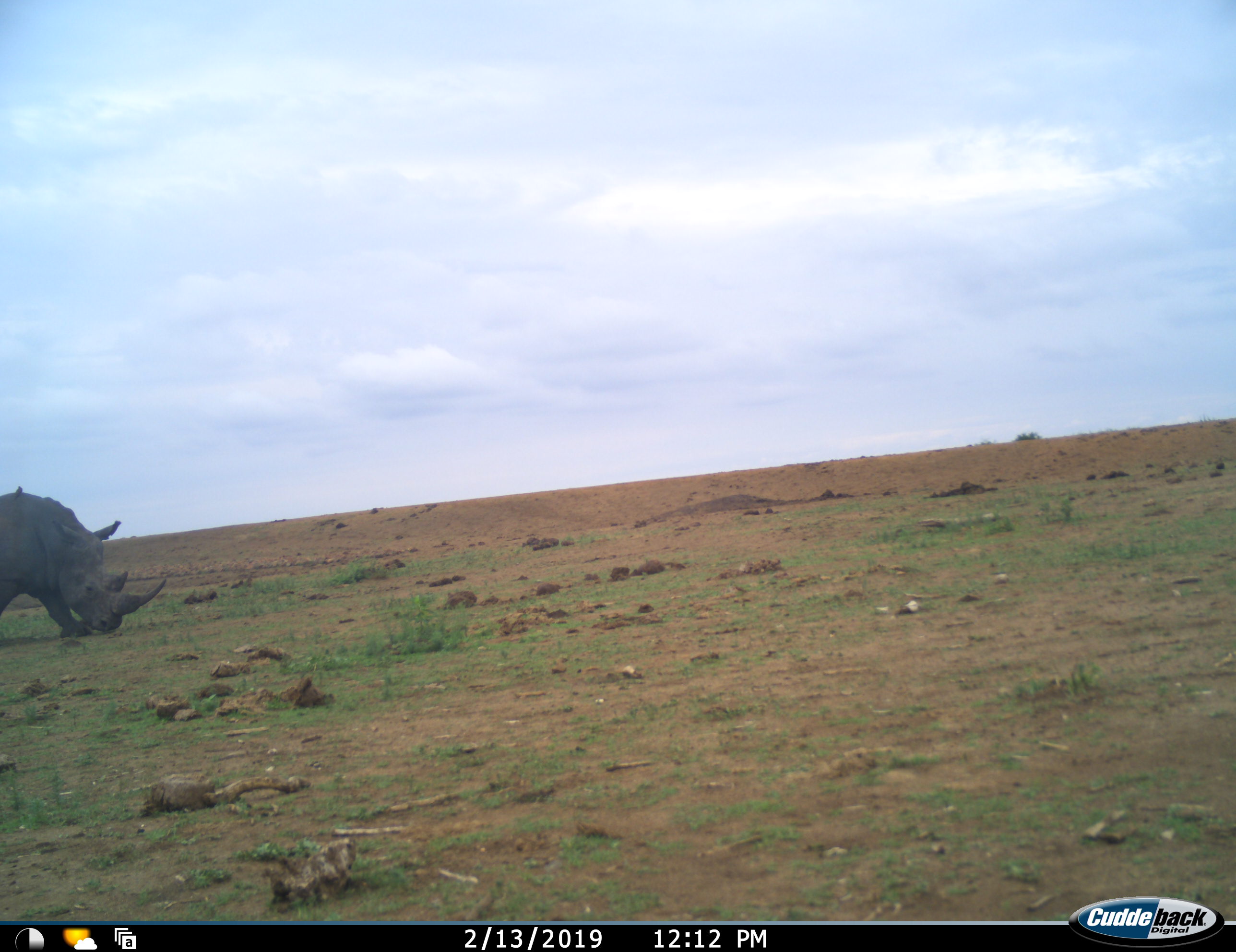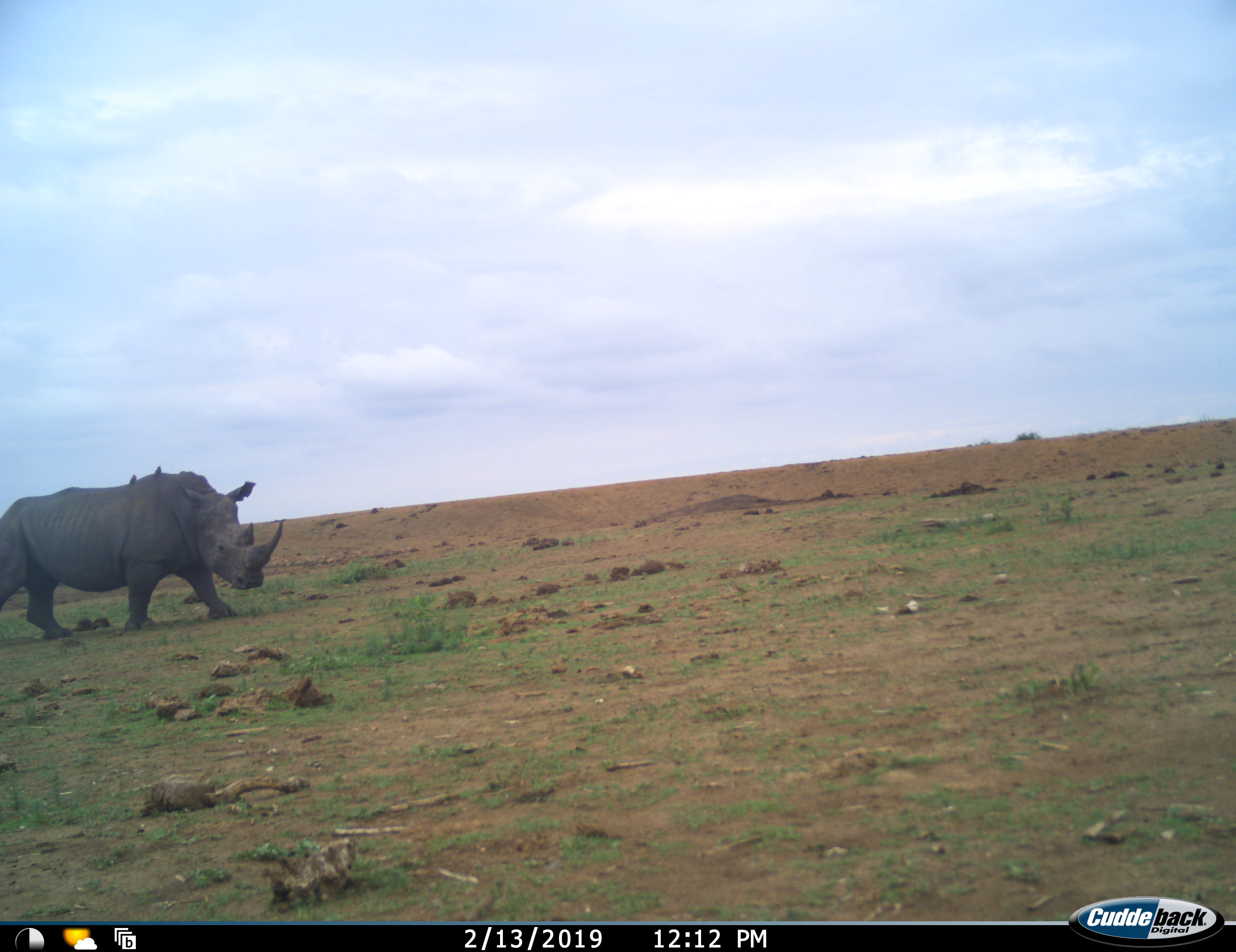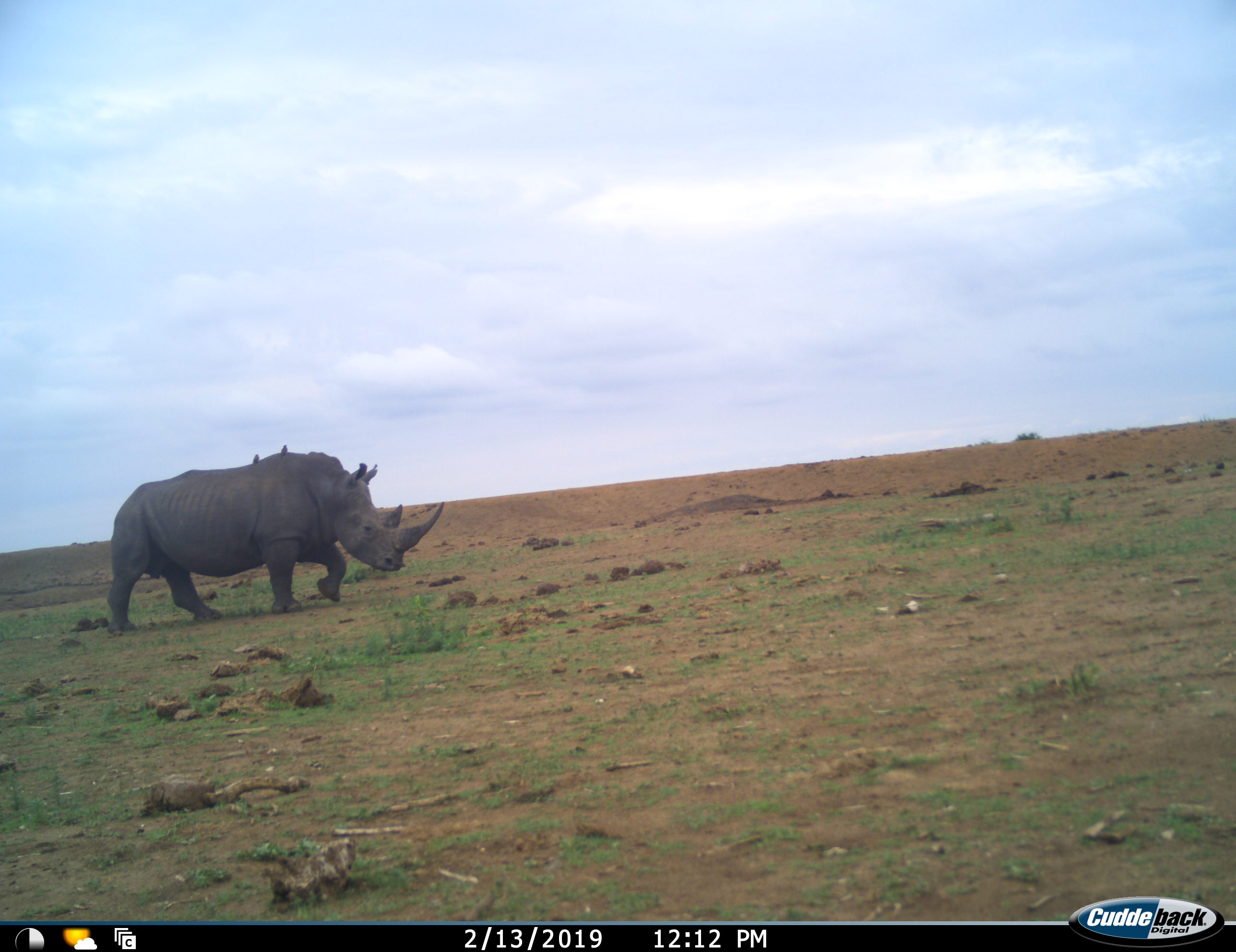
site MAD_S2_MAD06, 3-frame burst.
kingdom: Animalia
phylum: Chordata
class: Mammalia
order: Perissodactyla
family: Rhinocerotidae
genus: Ceratotherium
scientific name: Ceratotherium simum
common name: white rhinoceros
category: rhinoceroswhite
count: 1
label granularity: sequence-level